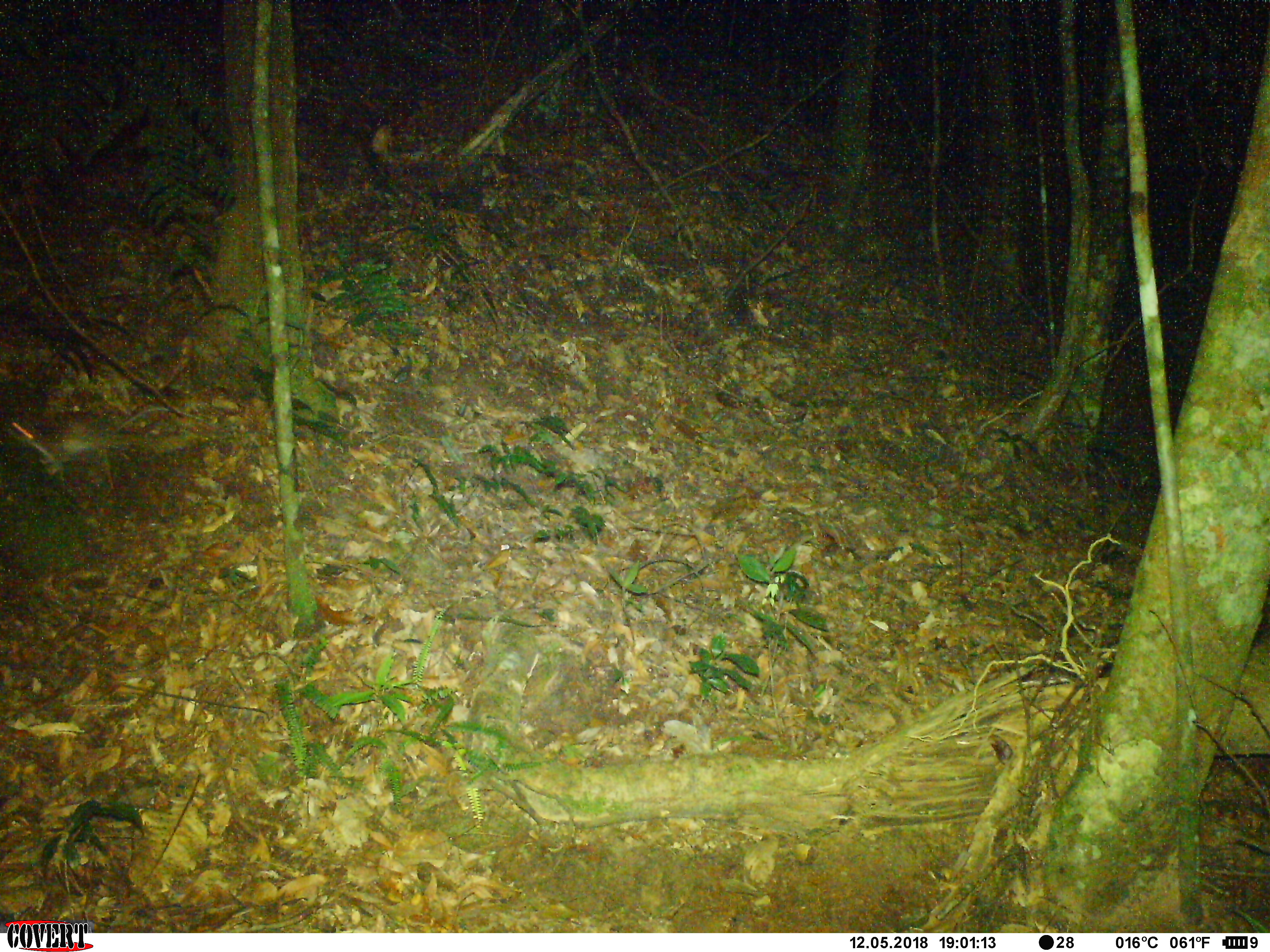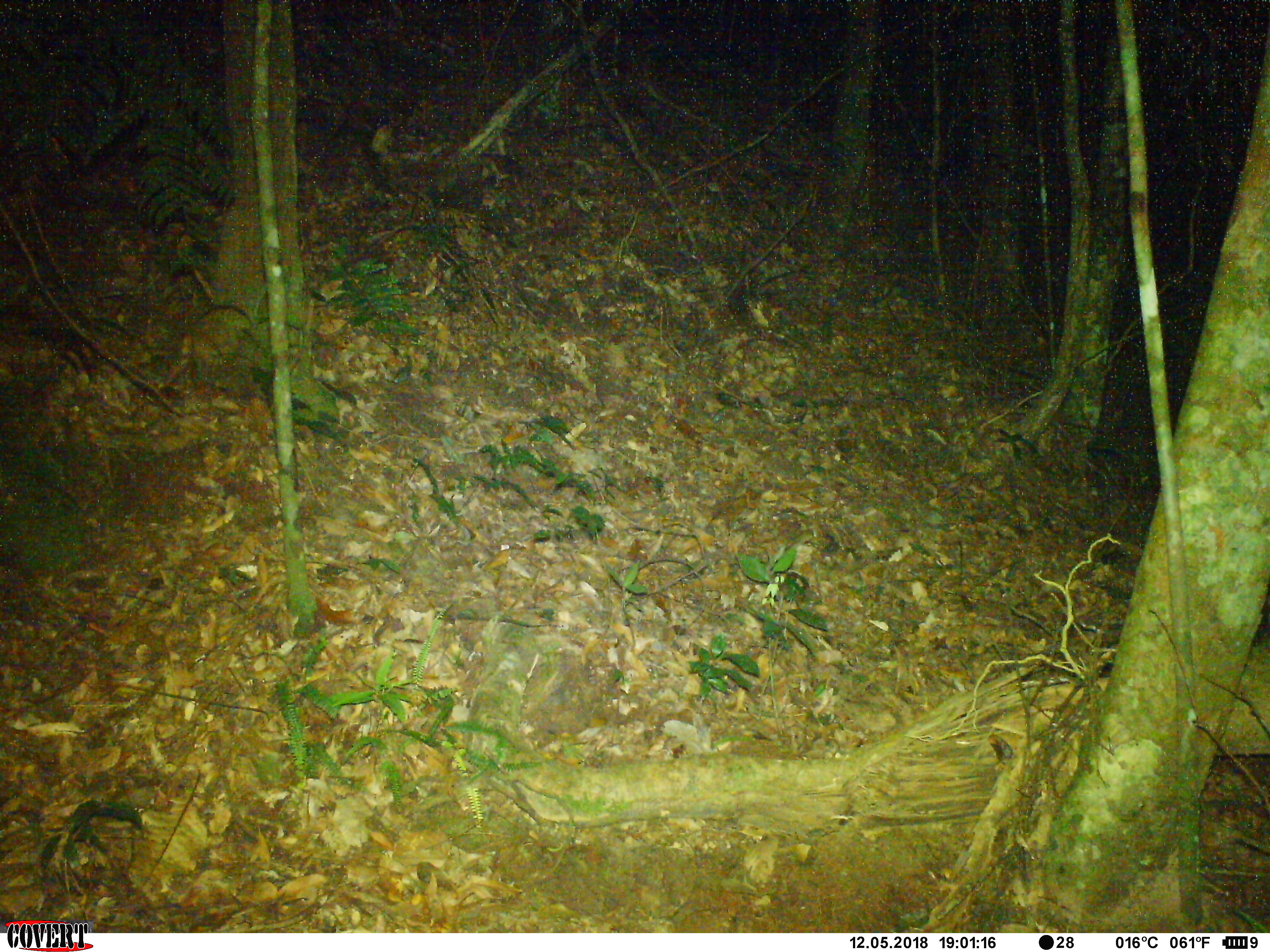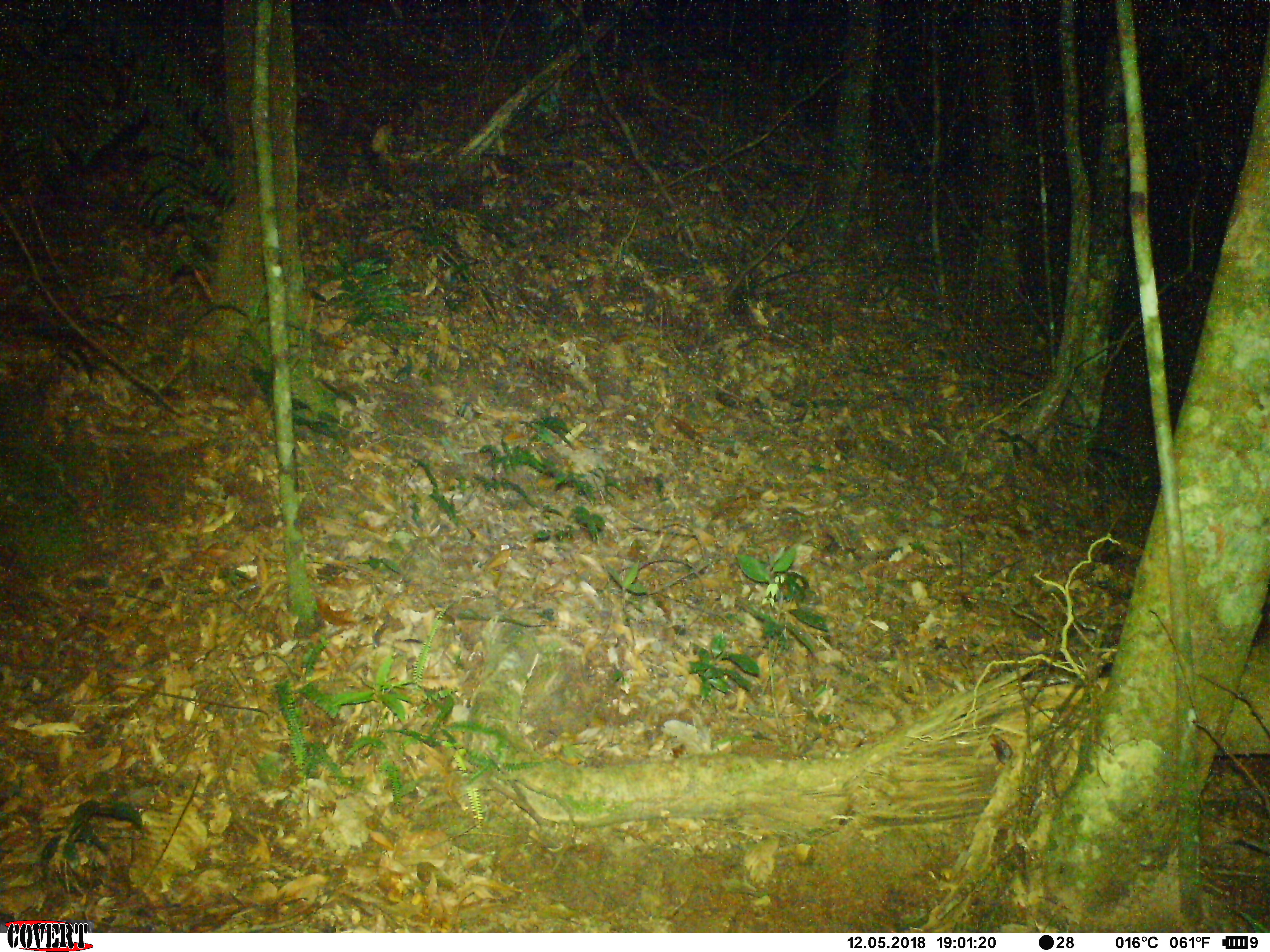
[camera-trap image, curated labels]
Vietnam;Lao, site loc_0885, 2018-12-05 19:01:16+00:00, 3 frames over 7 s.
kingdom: Animalia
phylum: Chordata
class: Mammalia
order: Rodentia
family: Muridae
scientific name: Muridae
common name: old-world mice and rats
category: unidentified murid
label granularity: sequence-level